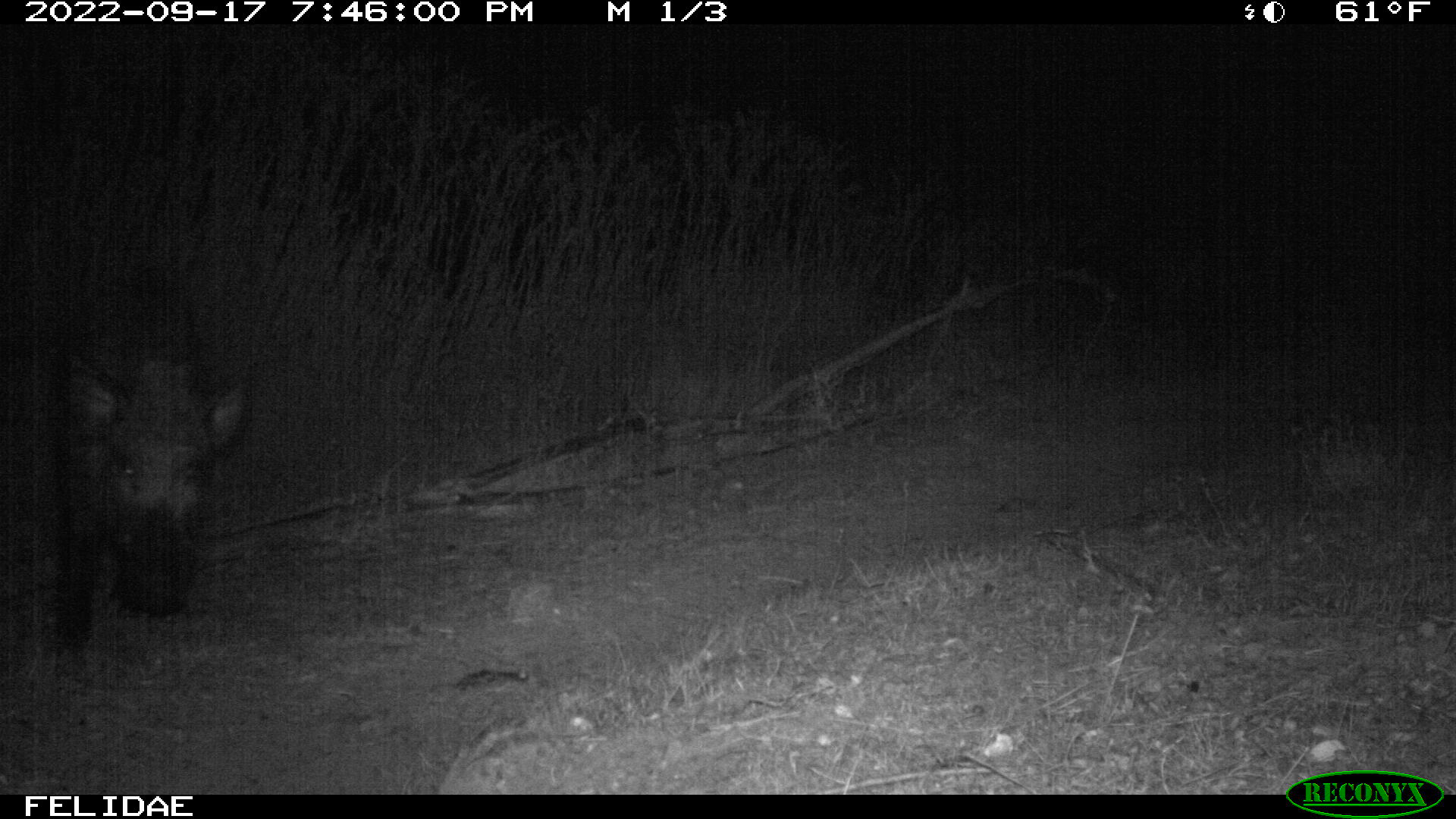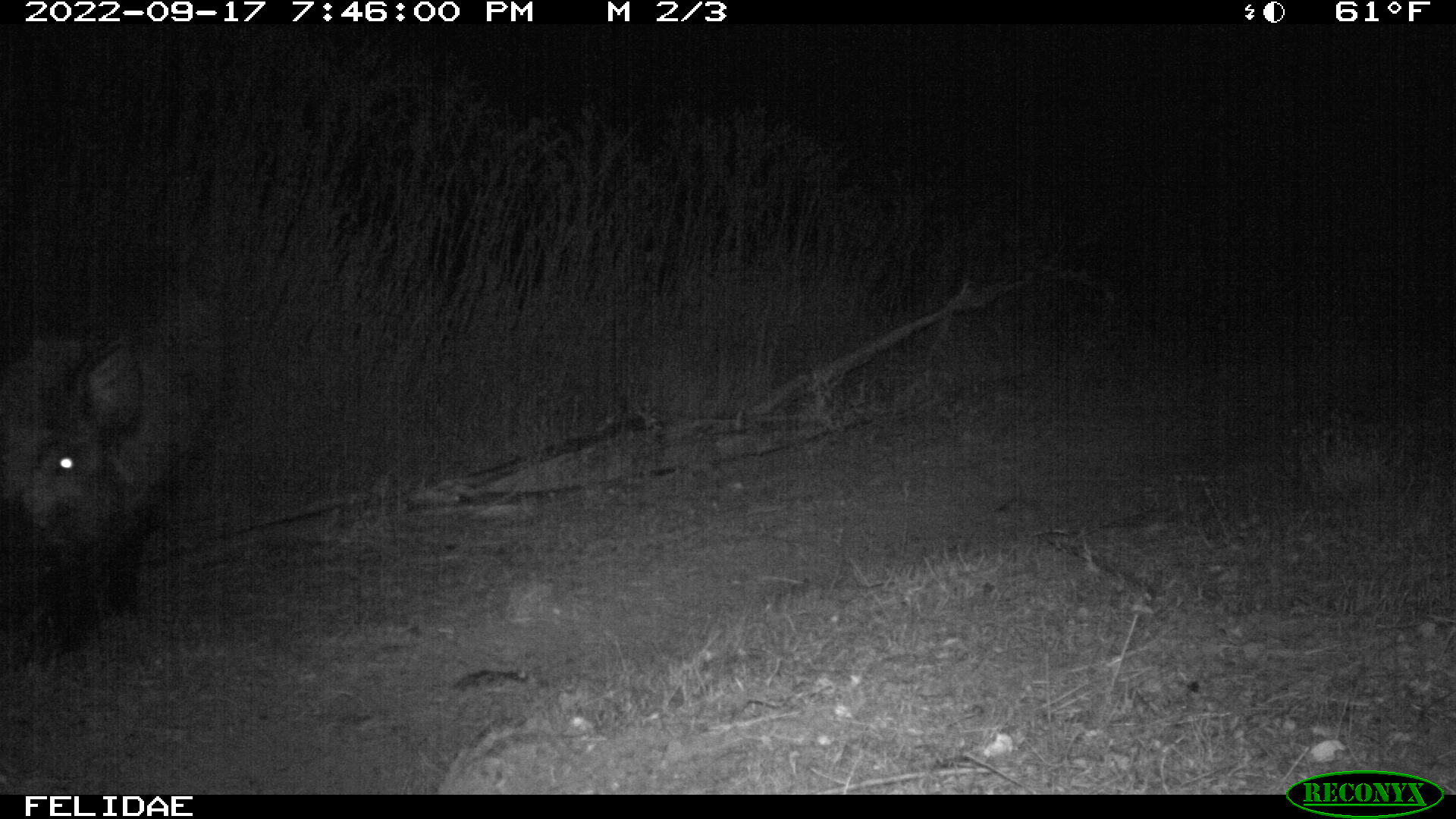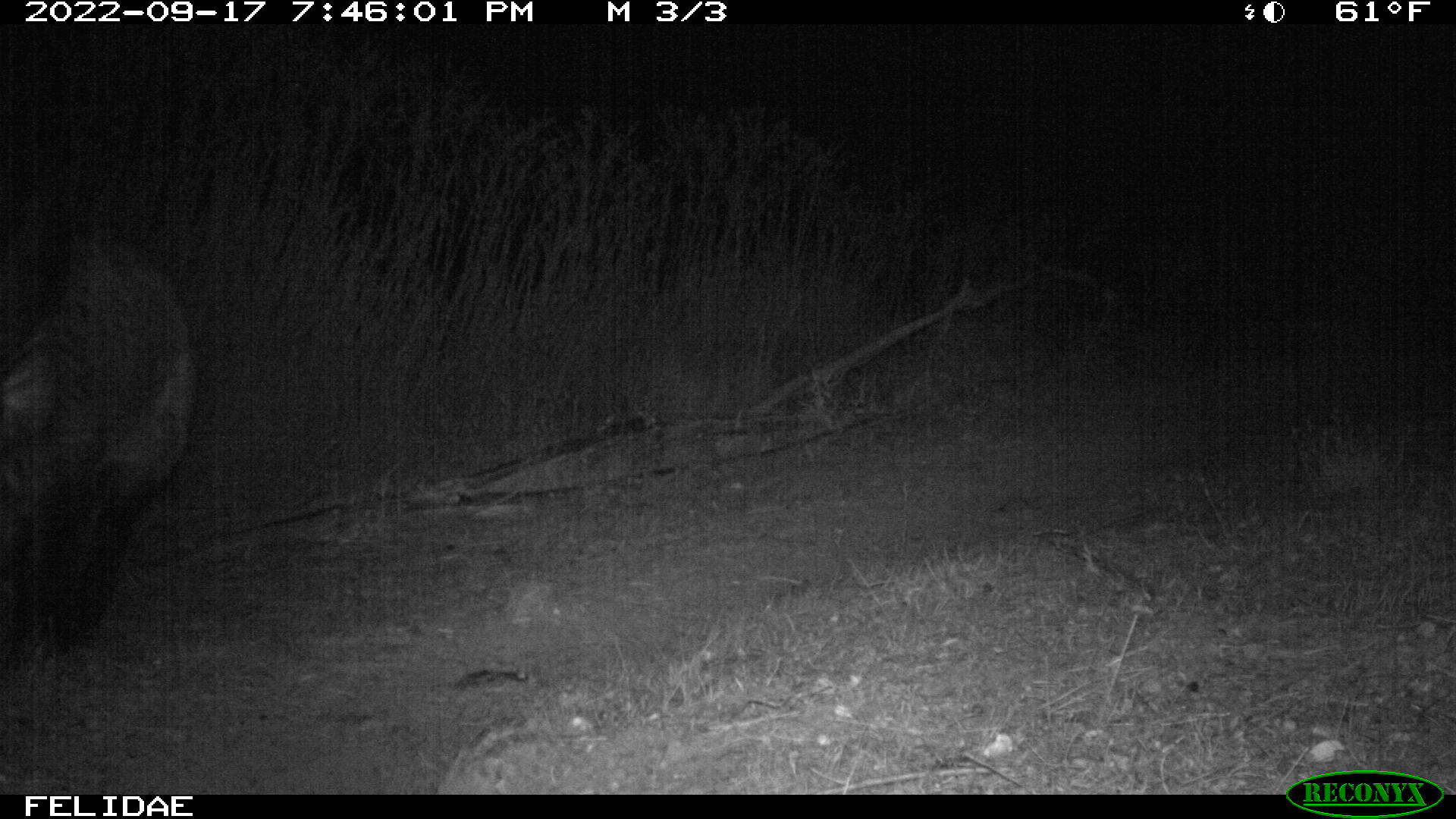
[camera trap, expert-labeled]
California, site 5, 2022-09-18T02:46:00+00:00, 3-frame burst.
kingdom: Animalia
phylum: Chordata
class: Mammalia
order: Artiodactyla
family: Suidae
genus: Sus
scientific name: Sus scrofa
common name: wild boar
Wild boar (Sus scrofa).